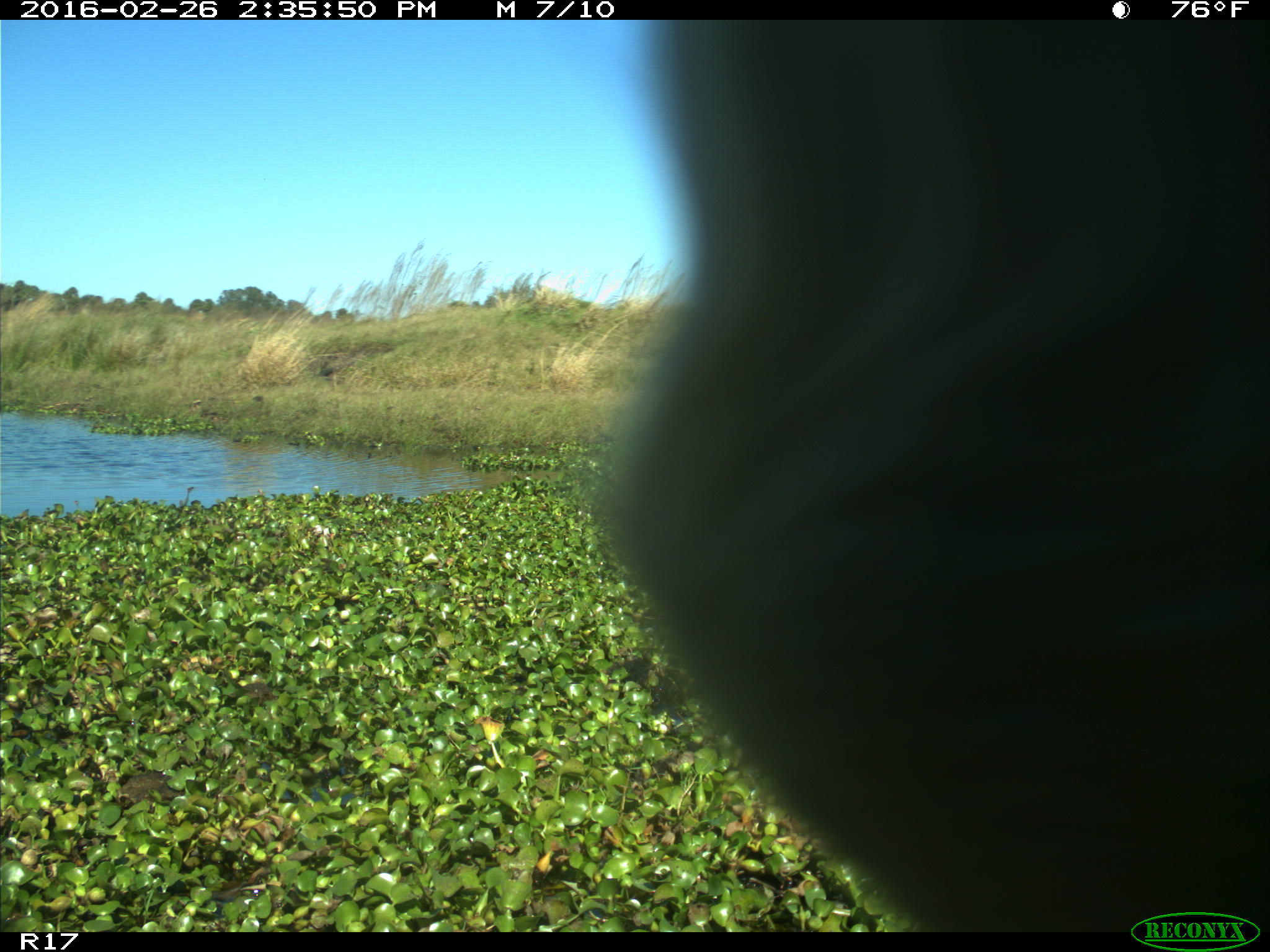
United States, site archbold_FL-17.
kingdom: Animalia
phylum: Chordata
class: Mammalia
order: Artiodactyla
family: Bovidae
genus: Bos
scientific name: Bos taurus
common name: domestic cow